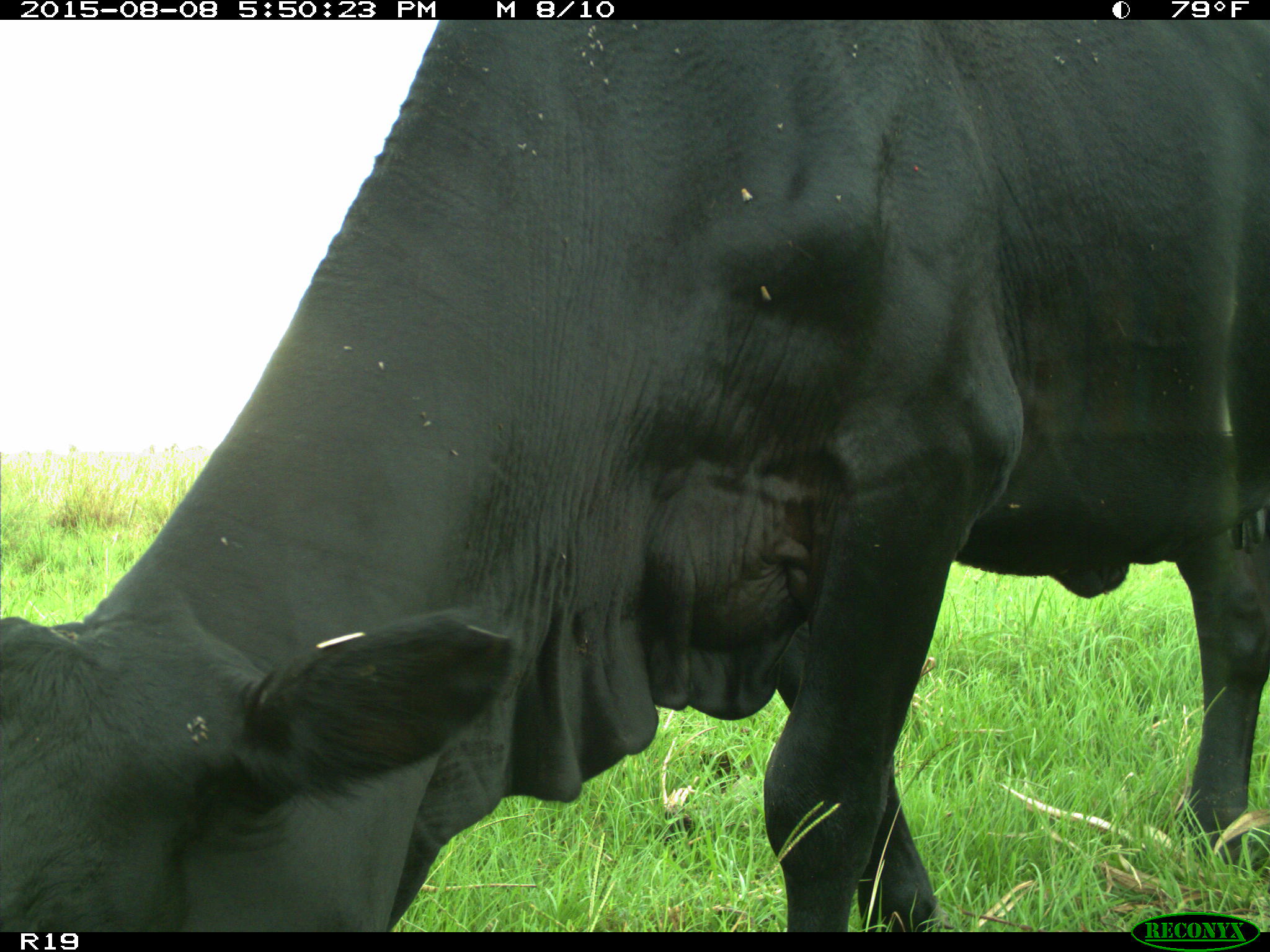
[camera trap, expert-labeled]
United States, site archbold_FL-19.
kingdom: Animalia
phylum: Chordata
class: Mammalia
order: Artiodactyla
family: Bovidae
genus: Bos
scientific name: Bos taurus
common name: domestic cow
Bos taurus (domestic cow).